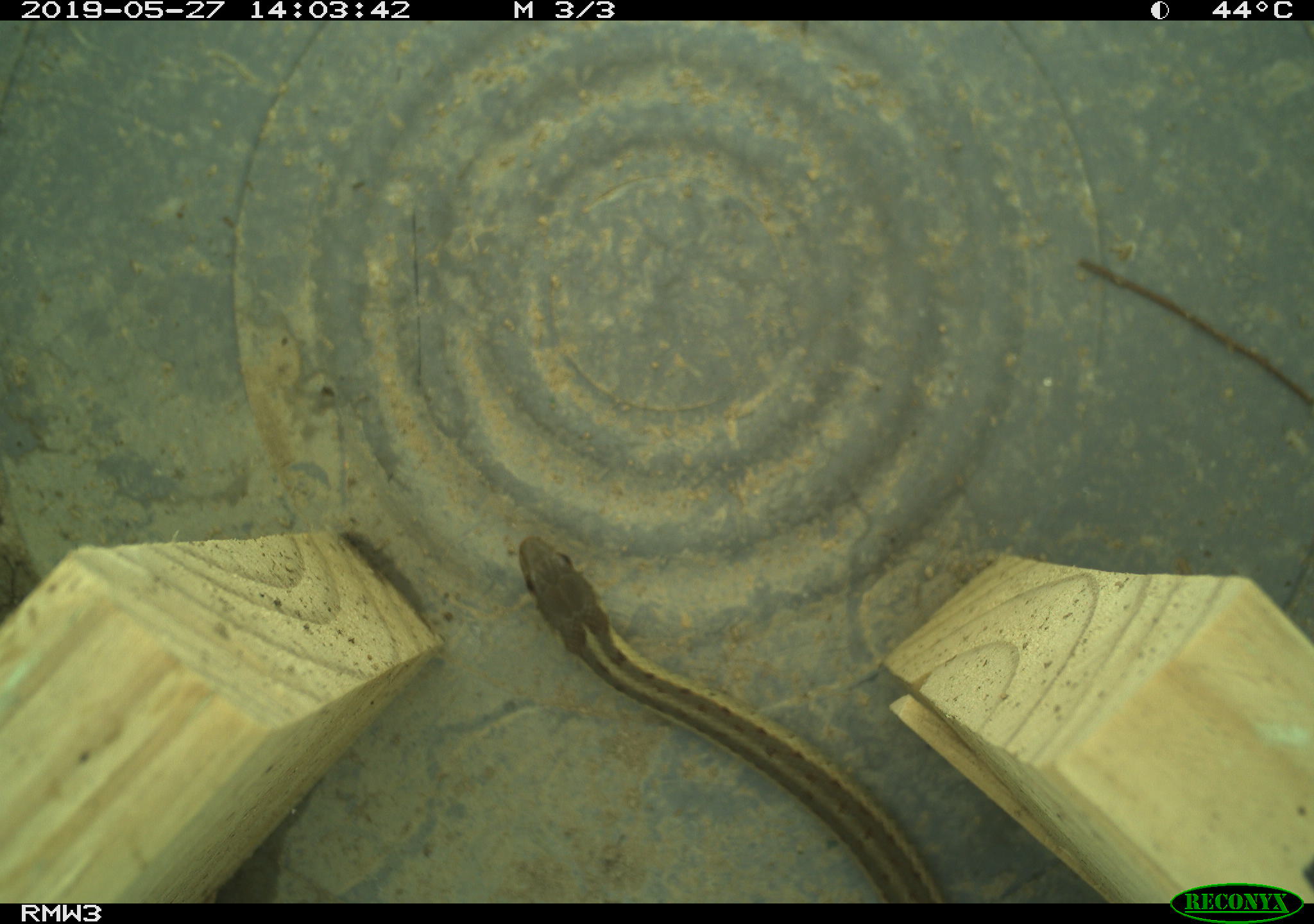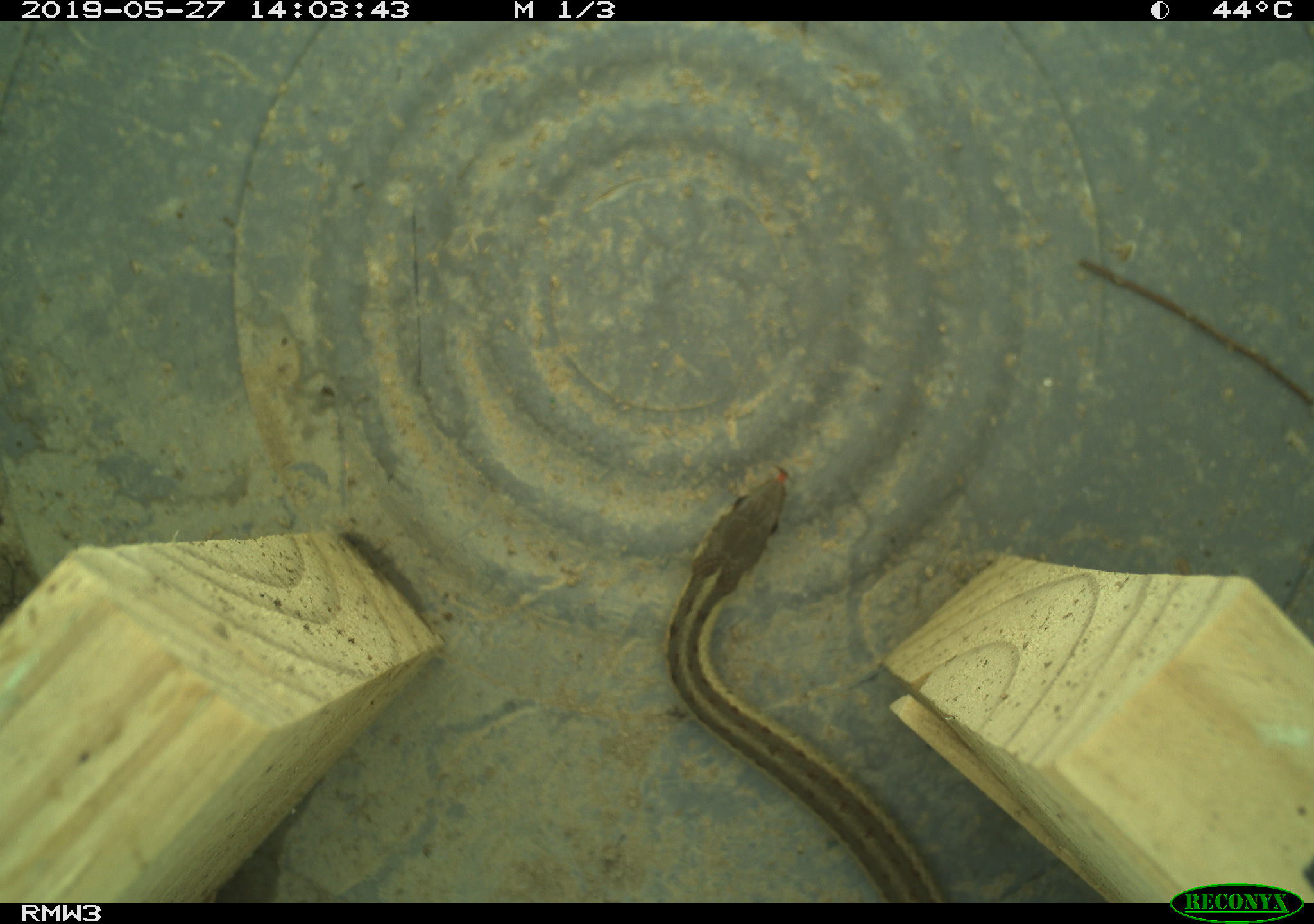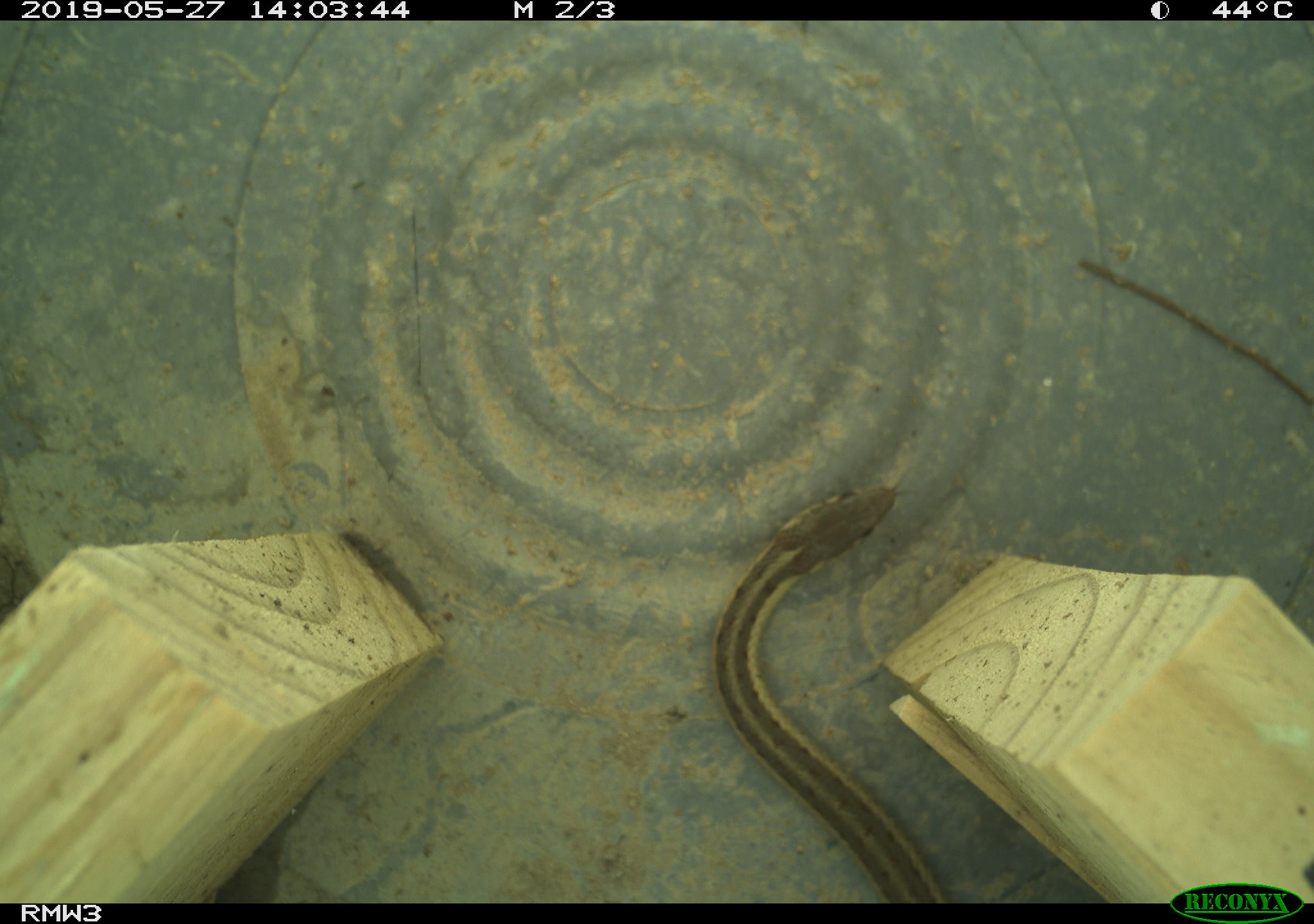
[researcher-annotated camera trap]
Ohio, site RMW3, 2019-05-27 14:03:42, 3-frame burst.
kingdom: Animalia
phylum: Chordata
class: Reptilia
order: Squamata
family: Colubridae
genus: Thamnophis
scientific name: Thamnophis sirtalis sirtalis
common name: eastern gartersnake